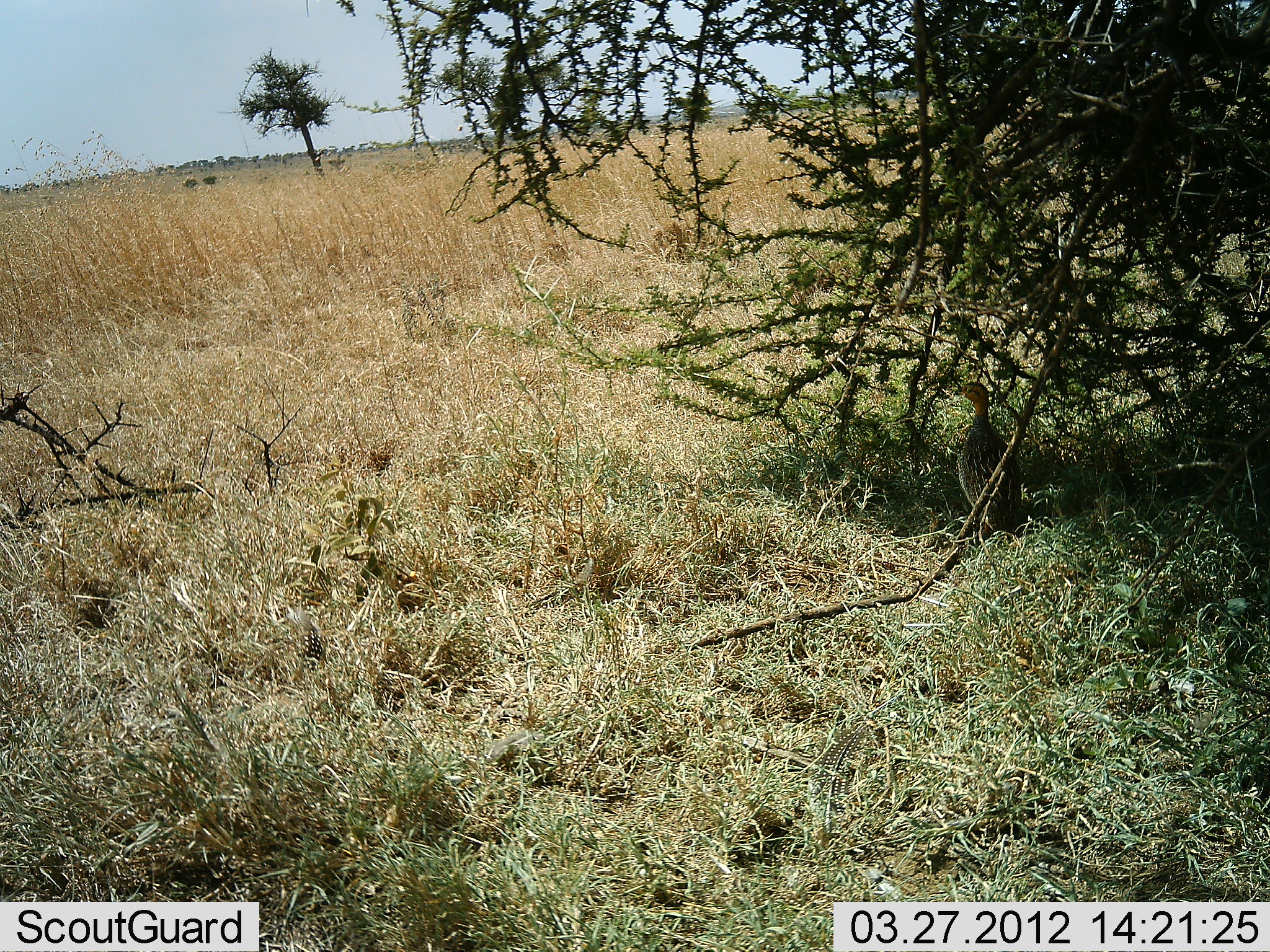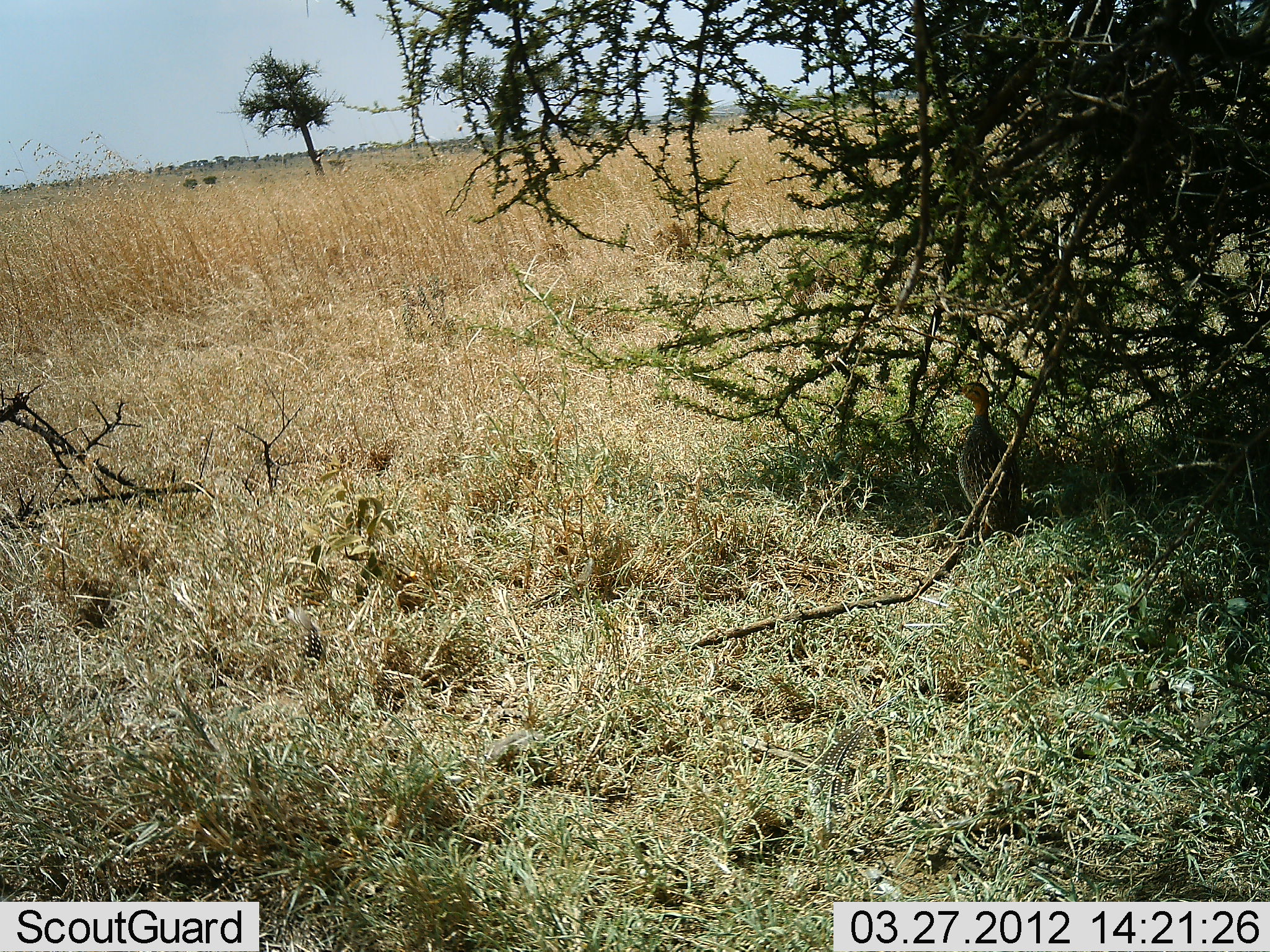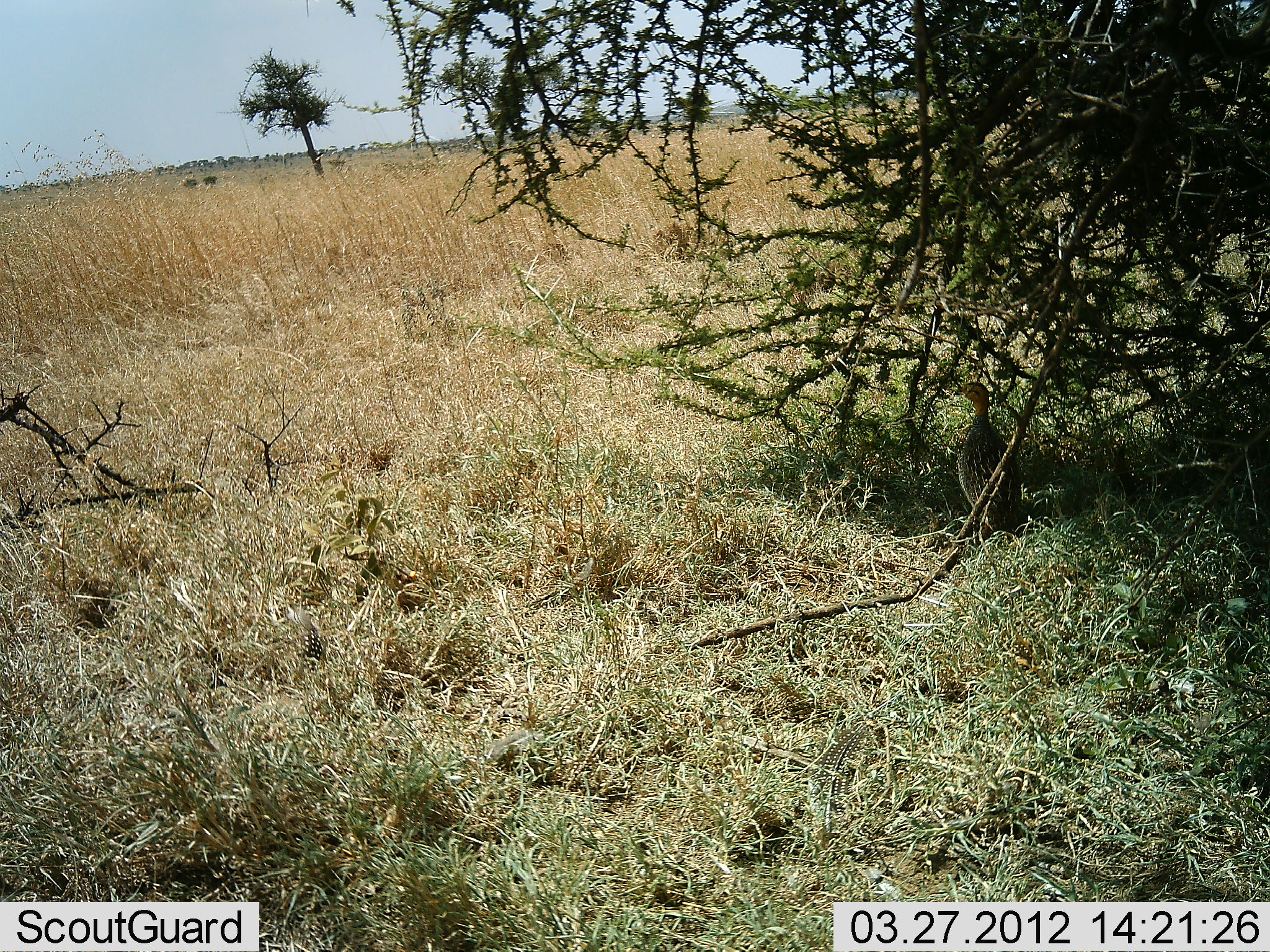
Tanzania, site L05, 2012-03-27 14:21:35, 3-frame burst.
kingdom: Animalia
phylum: Chordata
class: Aves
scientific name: Aves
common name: bird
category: otherbird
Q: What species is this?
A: Otherbird (bird) (Aves).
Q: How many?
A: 1.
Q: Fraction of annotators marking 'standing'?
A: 89%.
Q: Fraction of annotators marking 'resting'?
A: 11%.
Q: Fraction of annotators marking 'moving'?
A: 0%.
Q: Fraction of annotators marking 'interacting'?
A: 0%.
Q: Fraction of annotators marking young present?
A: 0%.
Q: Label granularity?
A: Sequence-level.